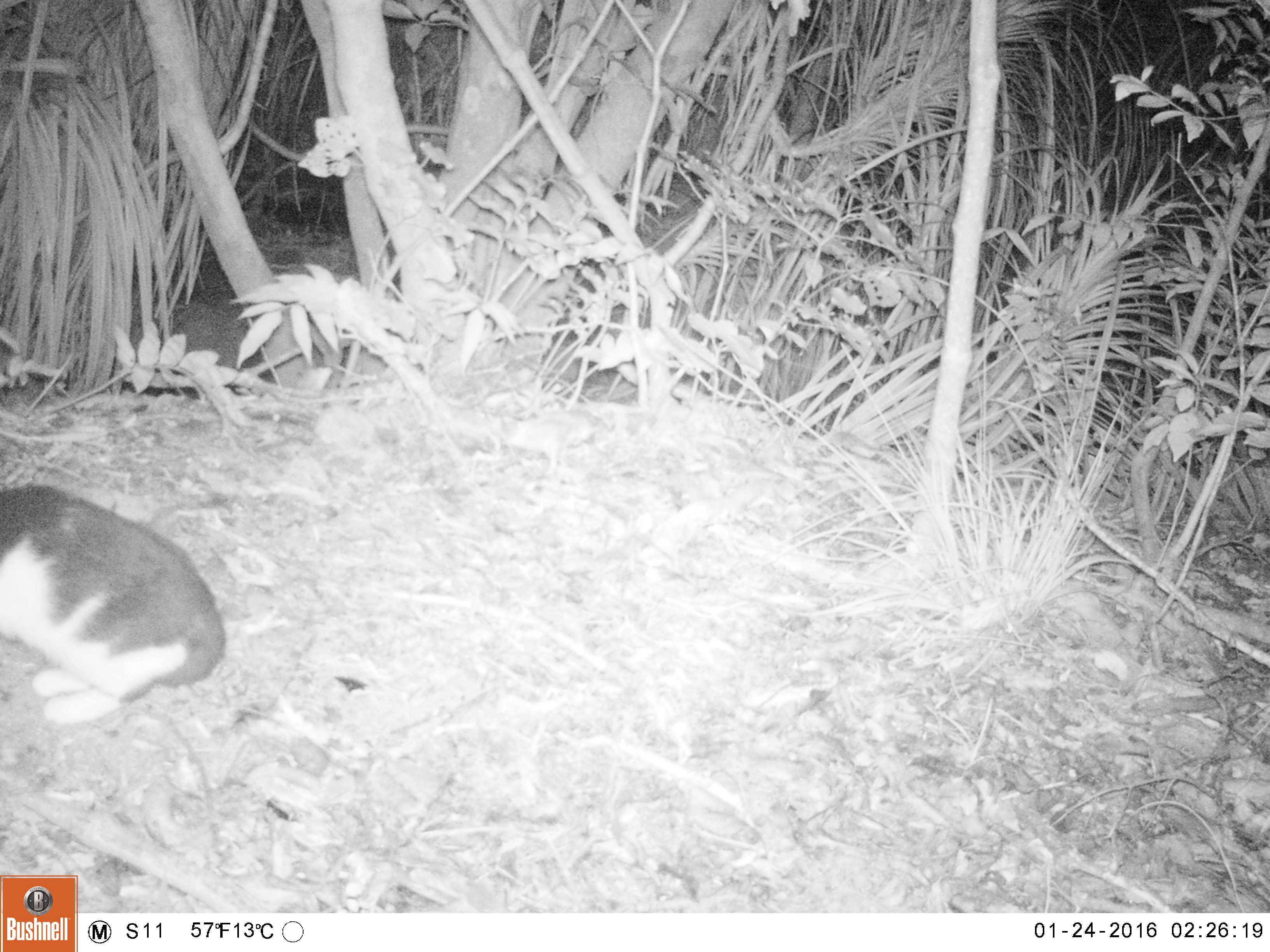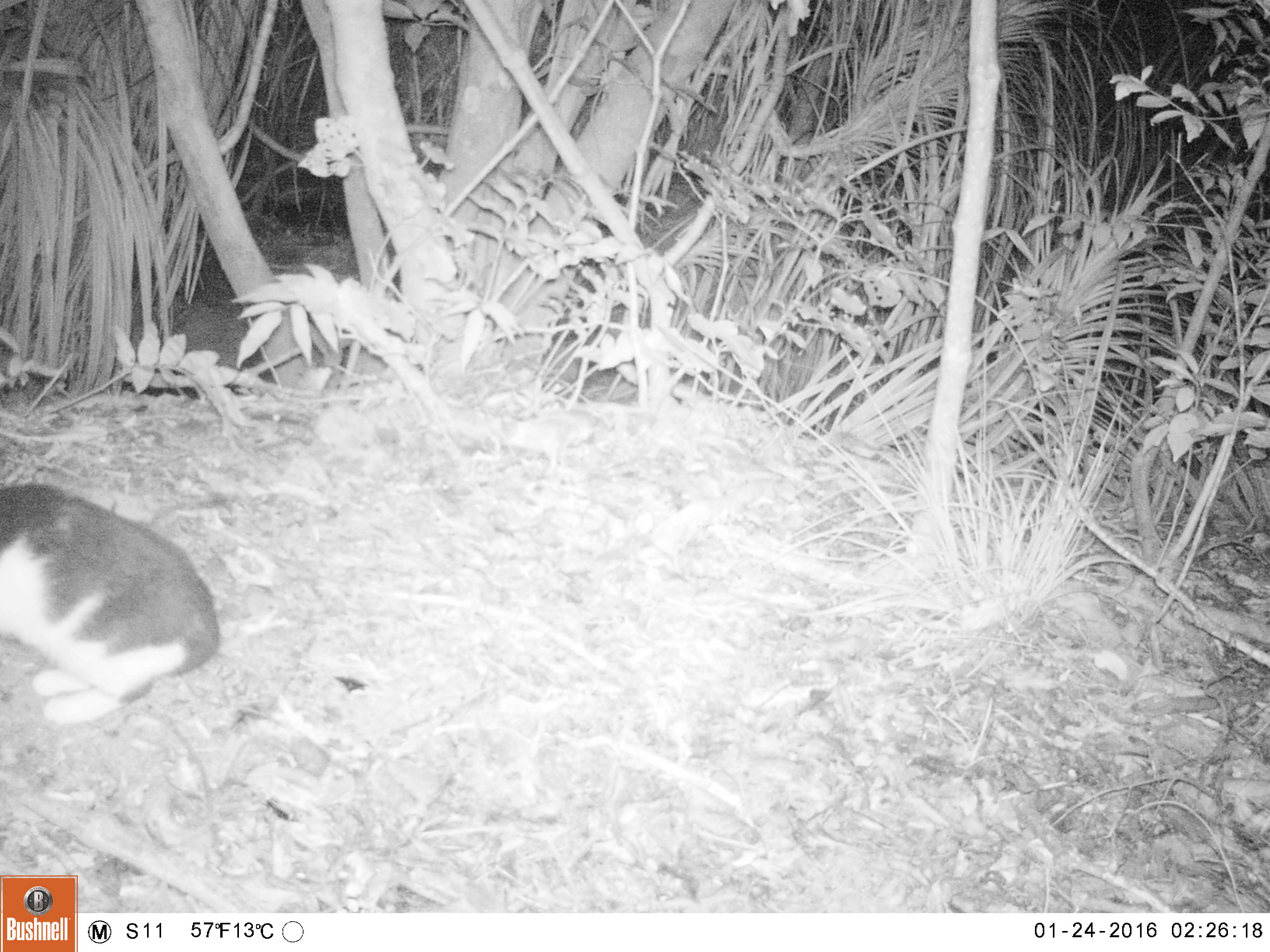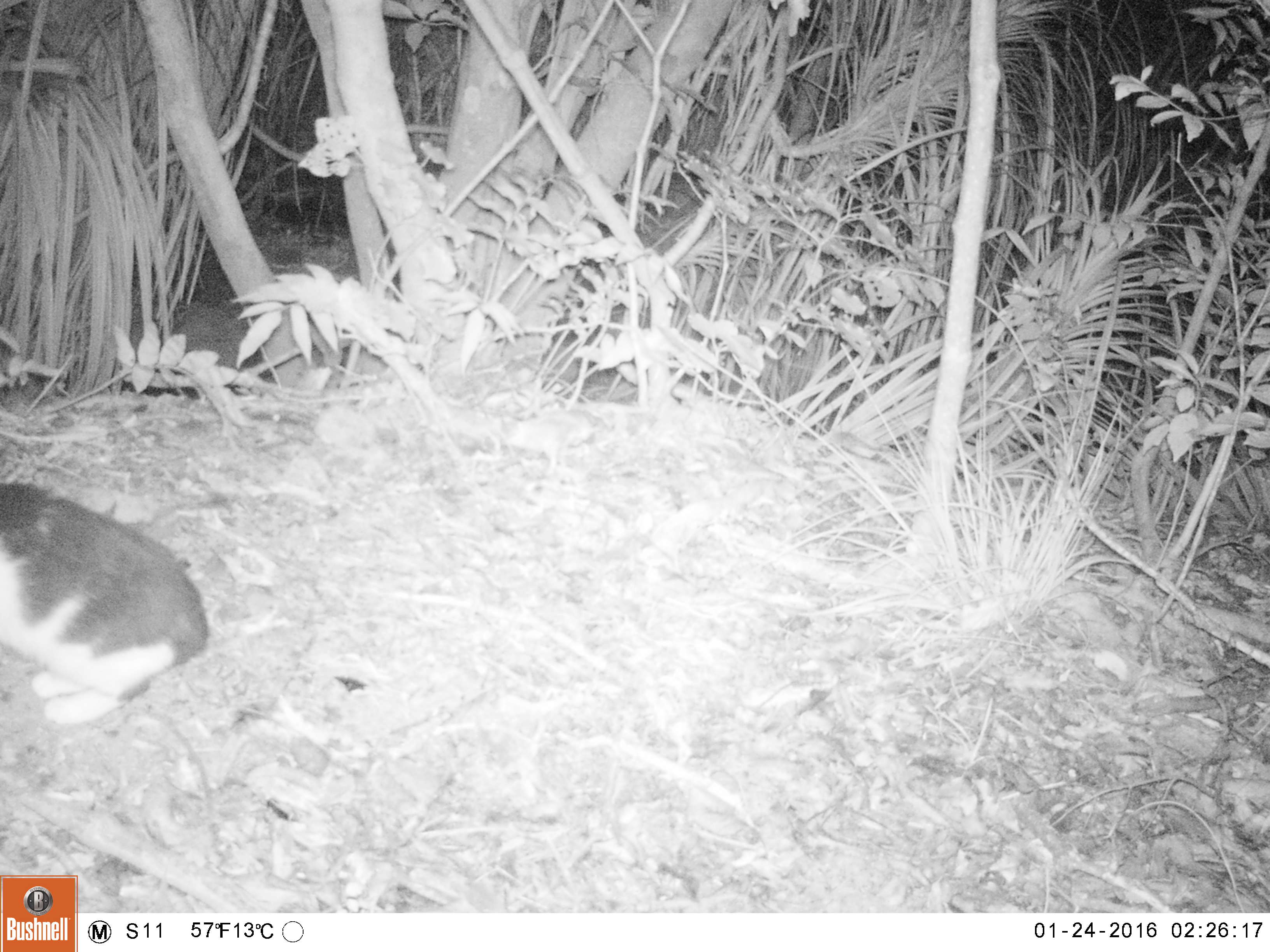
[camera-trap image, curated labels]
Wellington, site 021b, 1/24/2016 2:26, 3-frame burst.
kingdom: Animalia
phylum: Chordata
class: Mammalia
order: Carnivora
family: Felidae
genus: Felis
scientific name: Felis catus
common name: cat